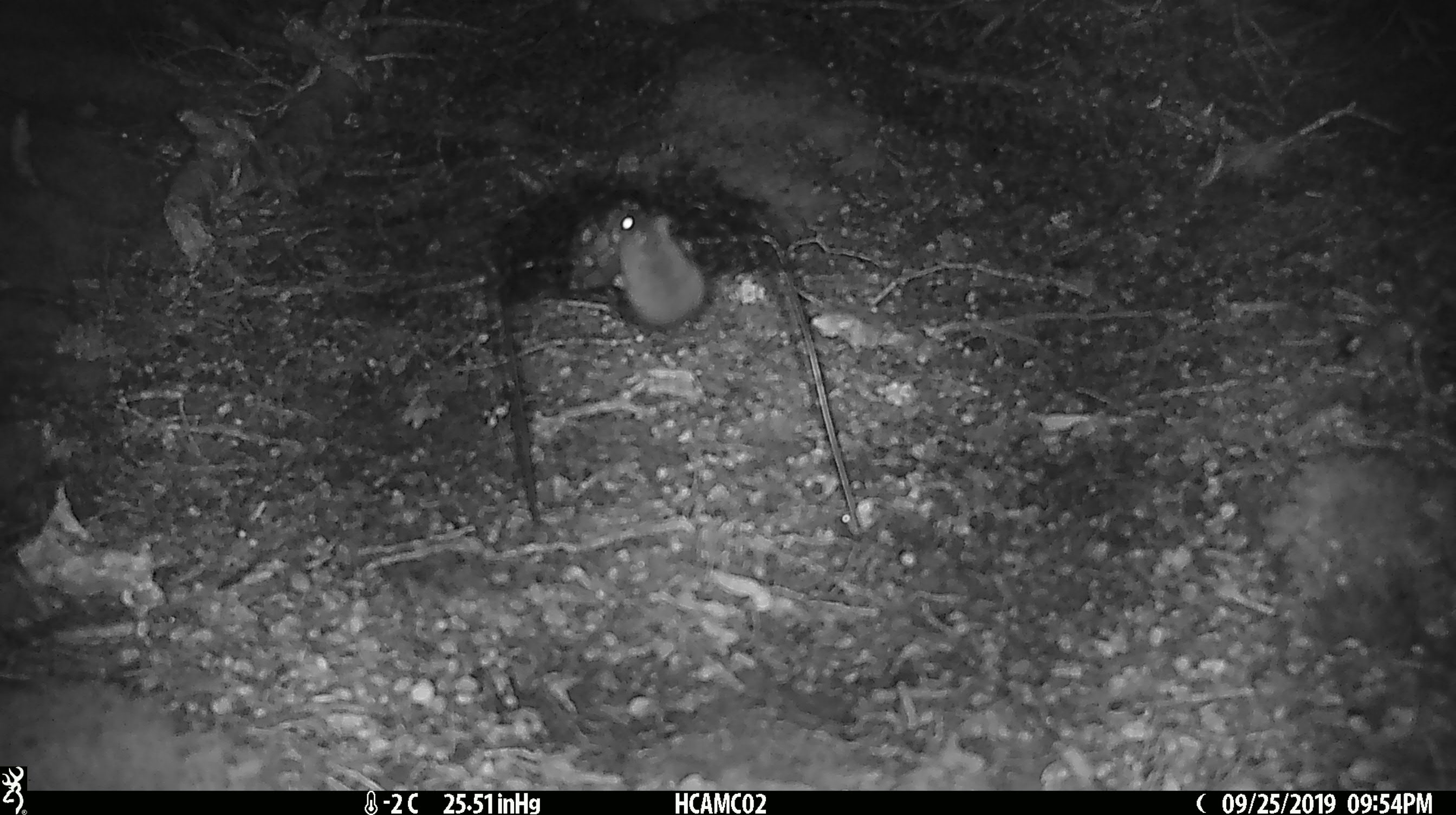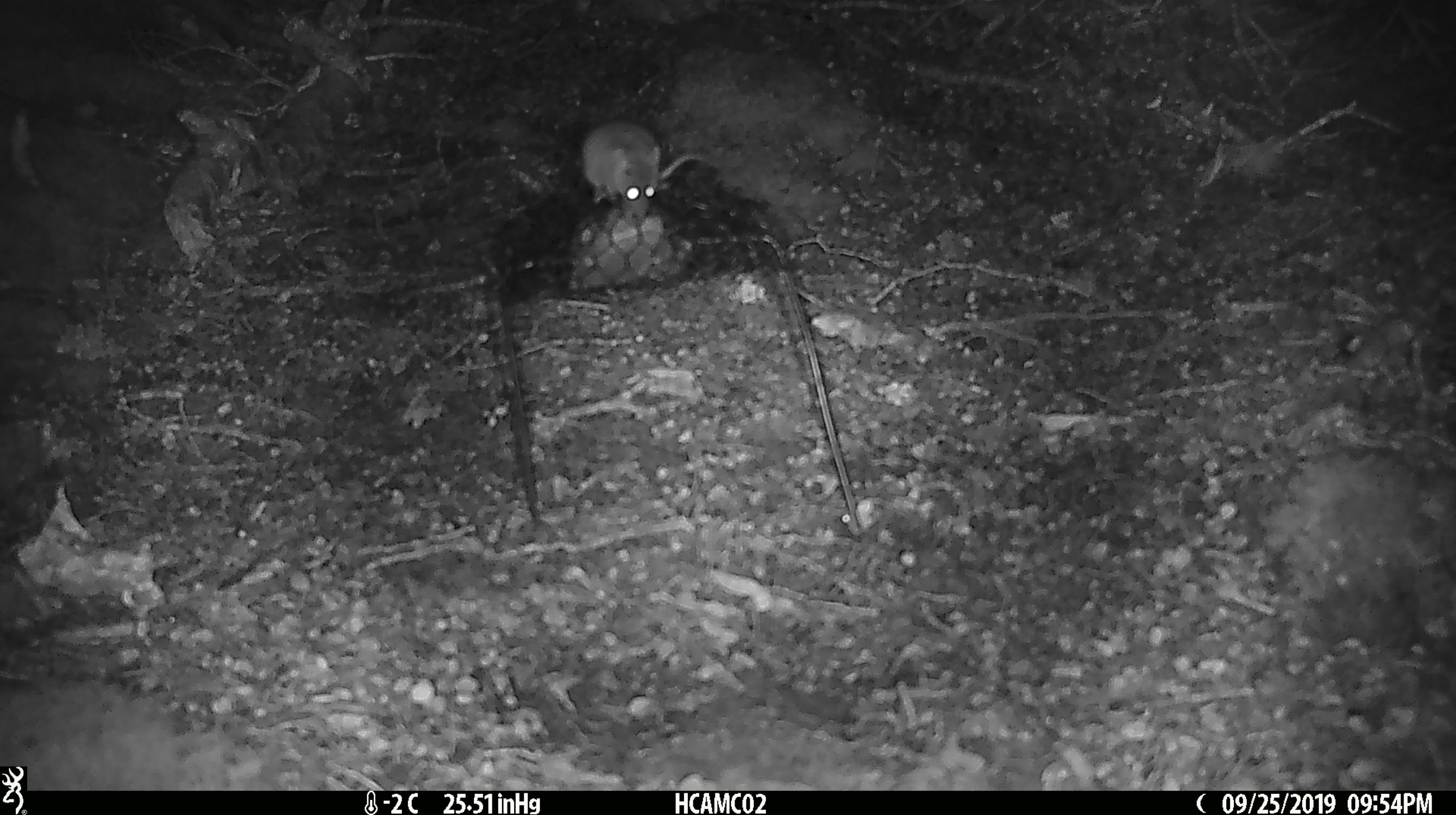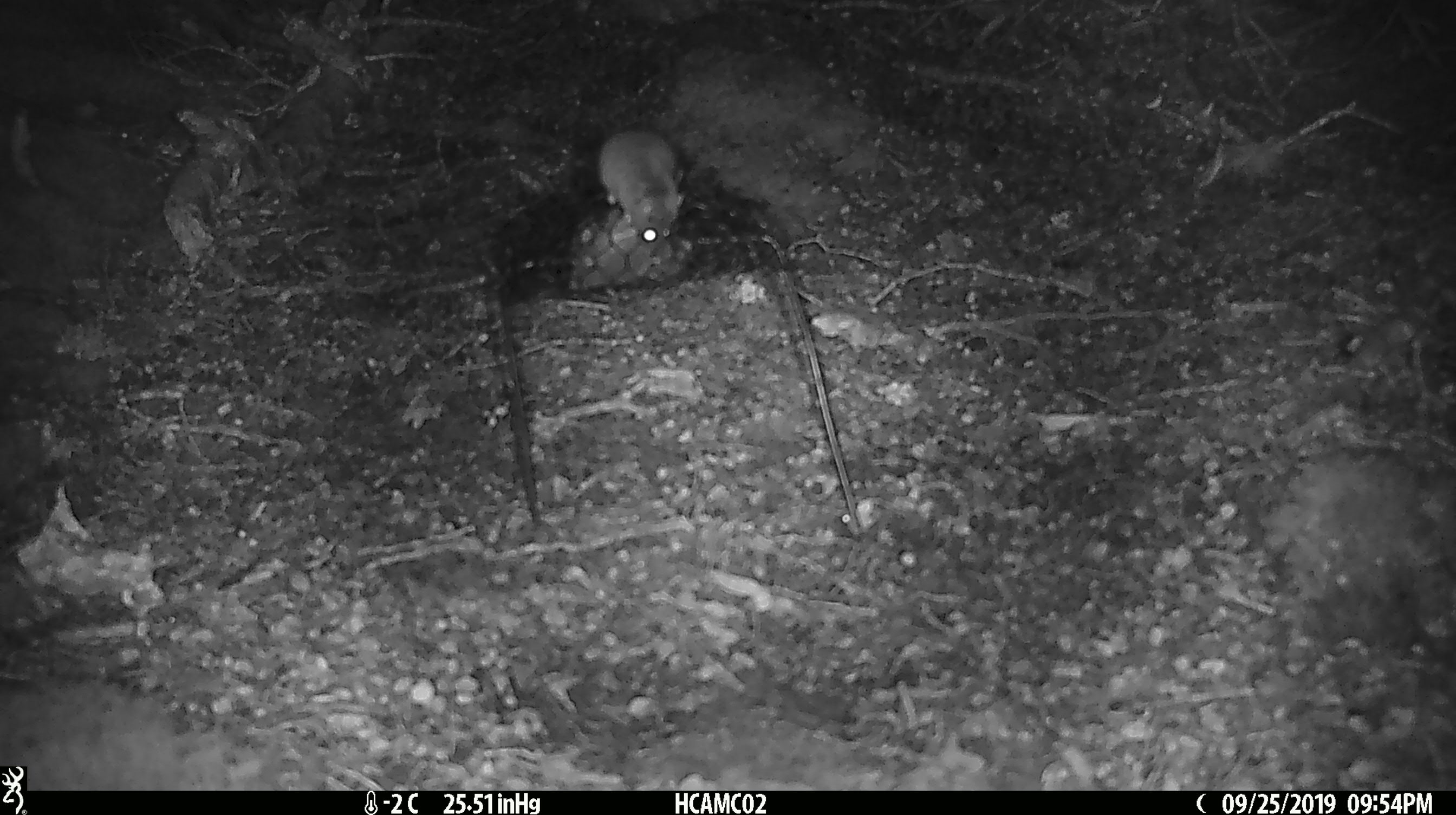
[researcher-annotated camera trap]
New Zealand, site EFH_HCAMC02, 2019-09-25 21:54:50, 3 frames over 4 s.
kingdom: Animalia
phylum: Chordata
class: Mammalia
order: Rodentia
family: Muridae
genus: Mus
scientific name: Mus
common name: mouse